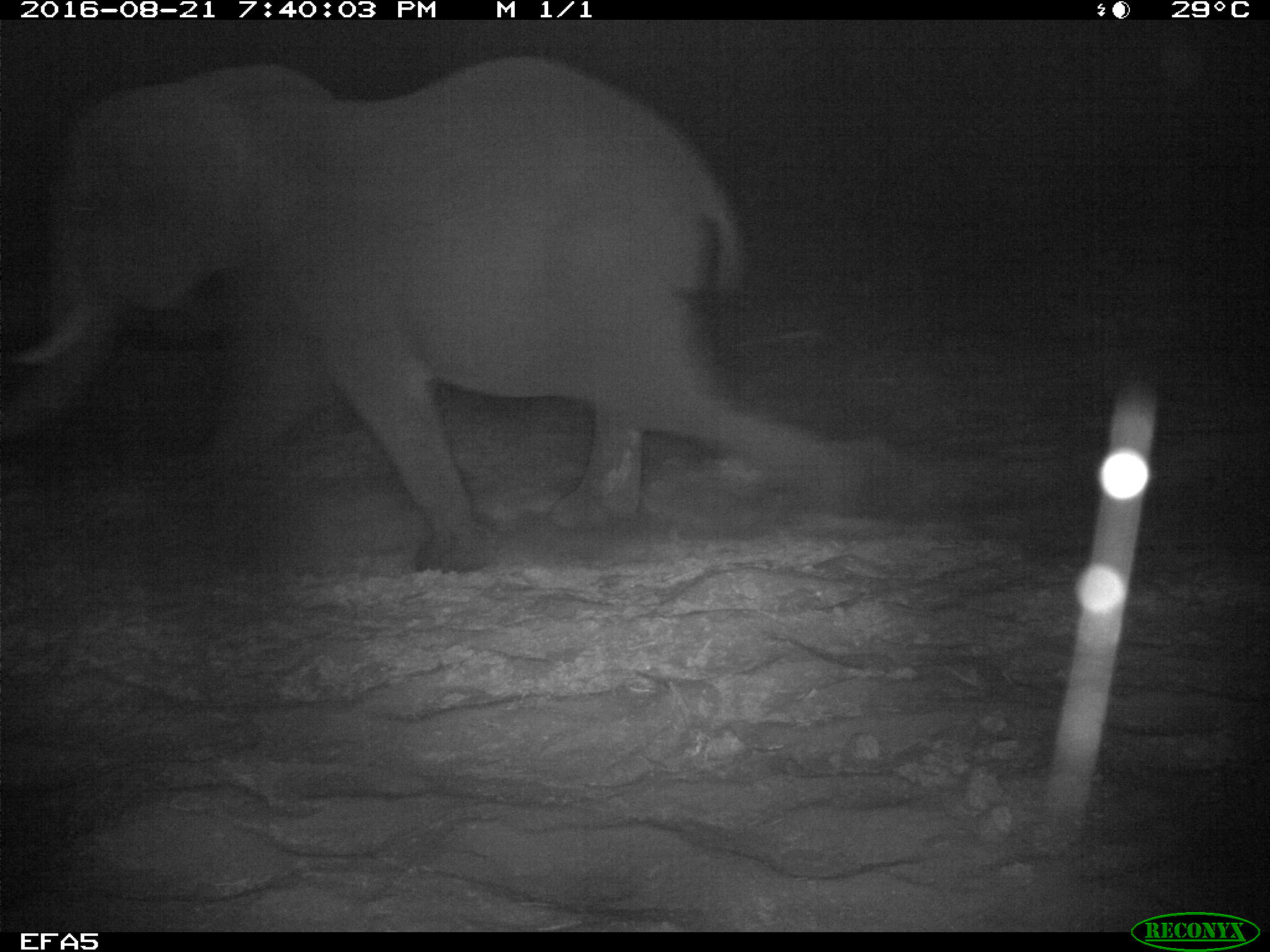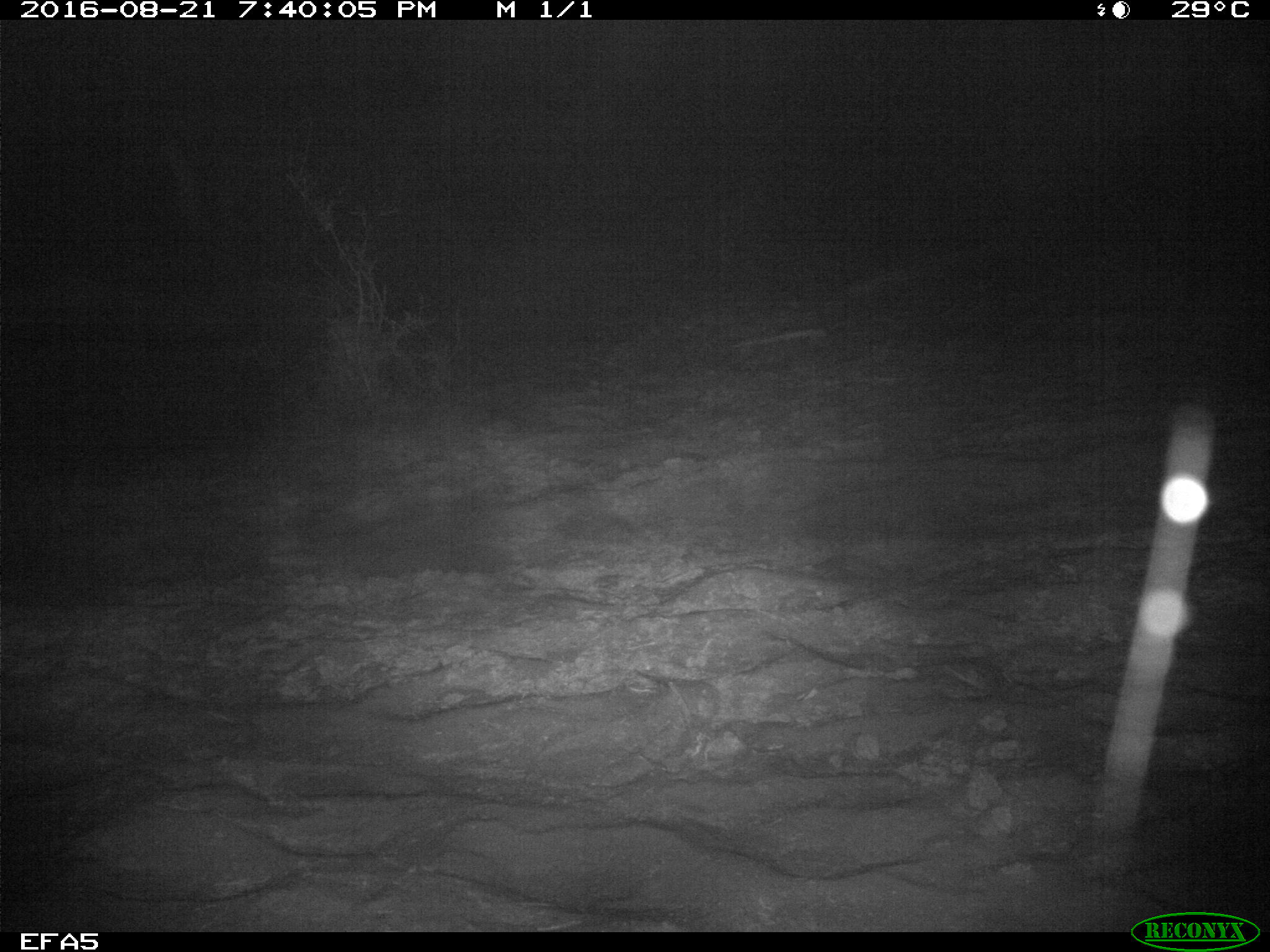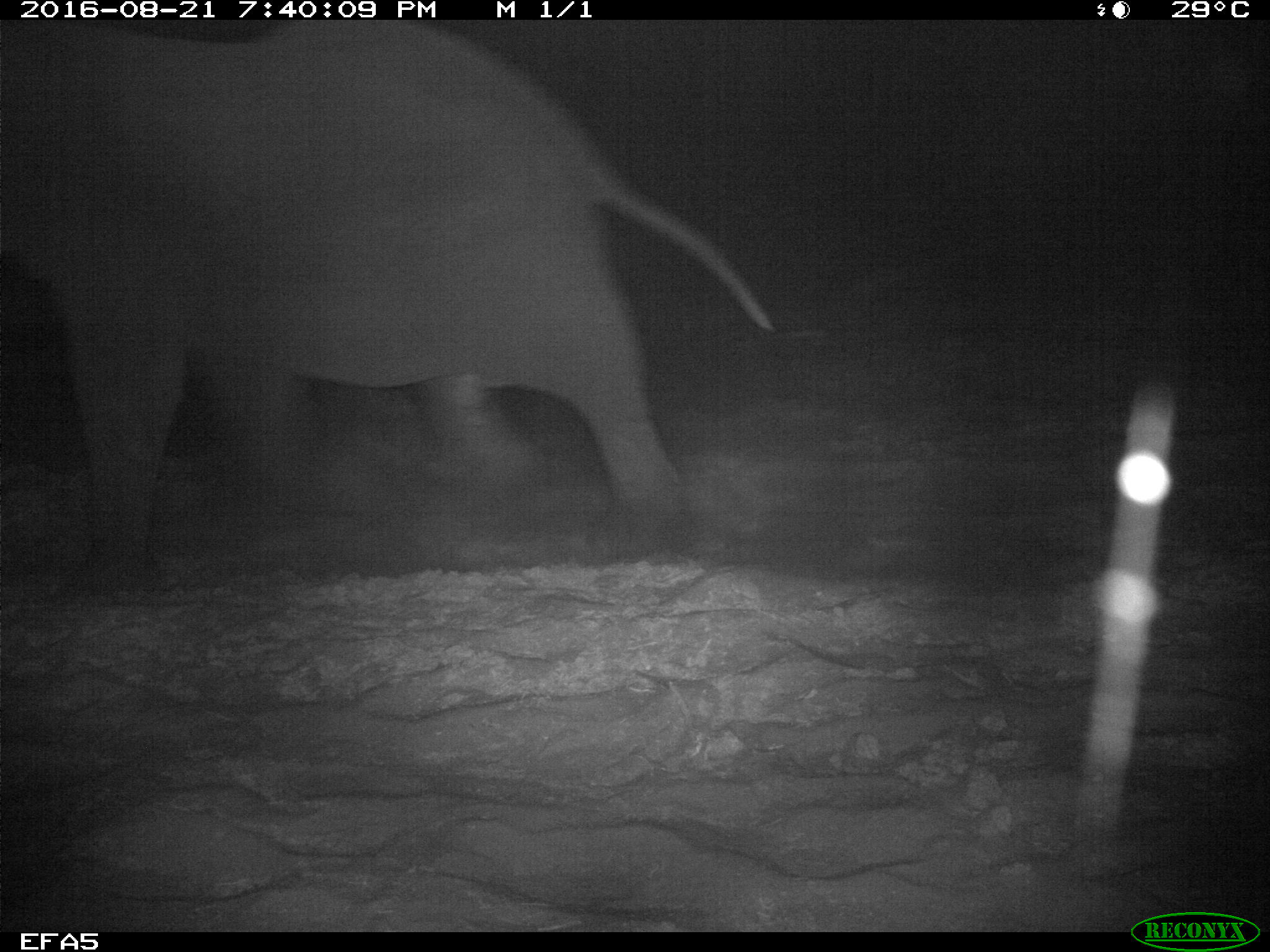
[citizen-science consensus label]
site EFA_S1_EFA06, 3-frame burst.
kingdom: Animalia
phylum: Chordata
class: Mammalia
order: Proboscidea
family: Elephantidae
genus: Loxodonta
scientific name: Loxodonta africana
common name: african bush elephant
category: elephant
Elephant (african bush elephant) (Loxodonta africana), count 2. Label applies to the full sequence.